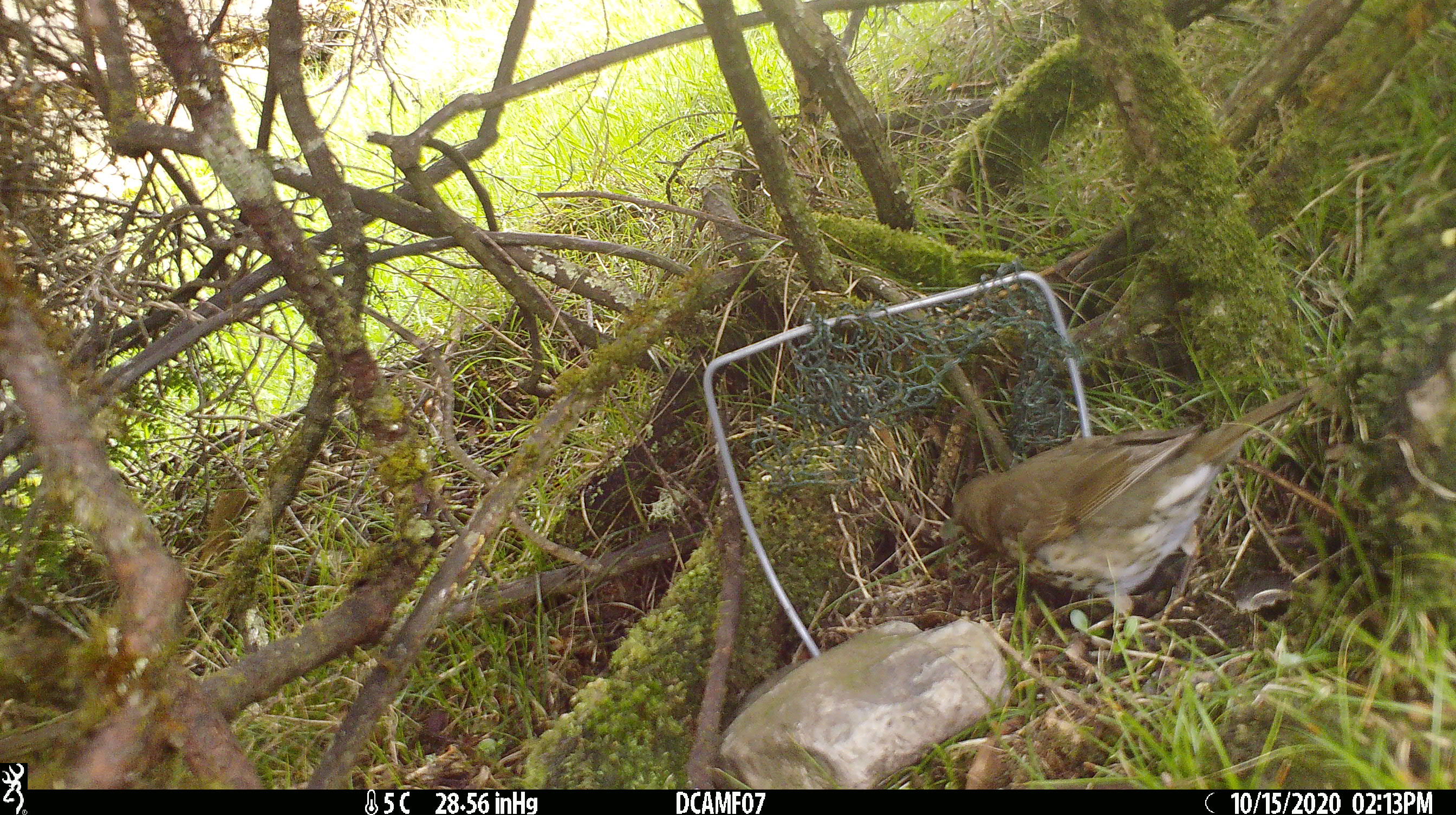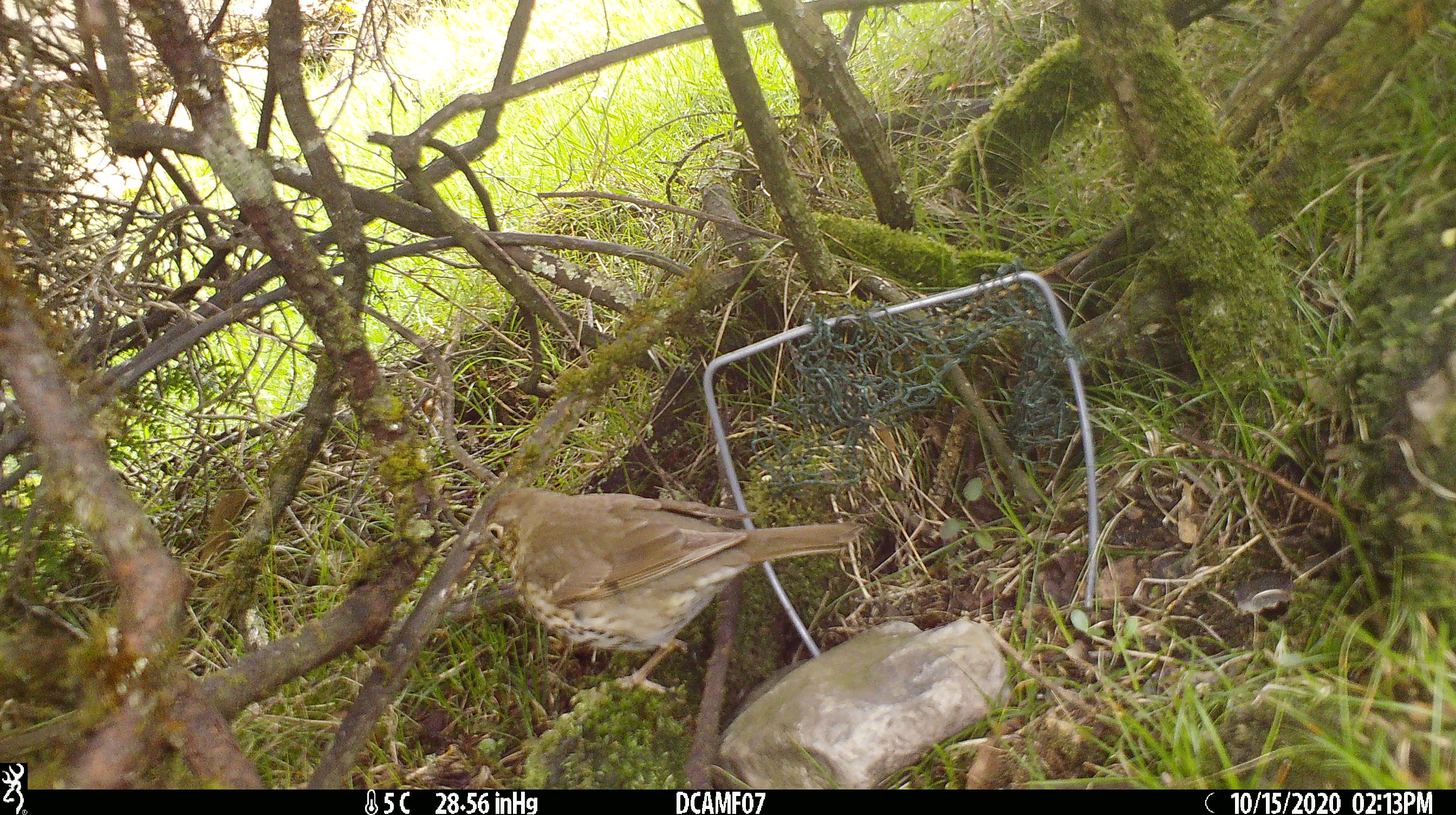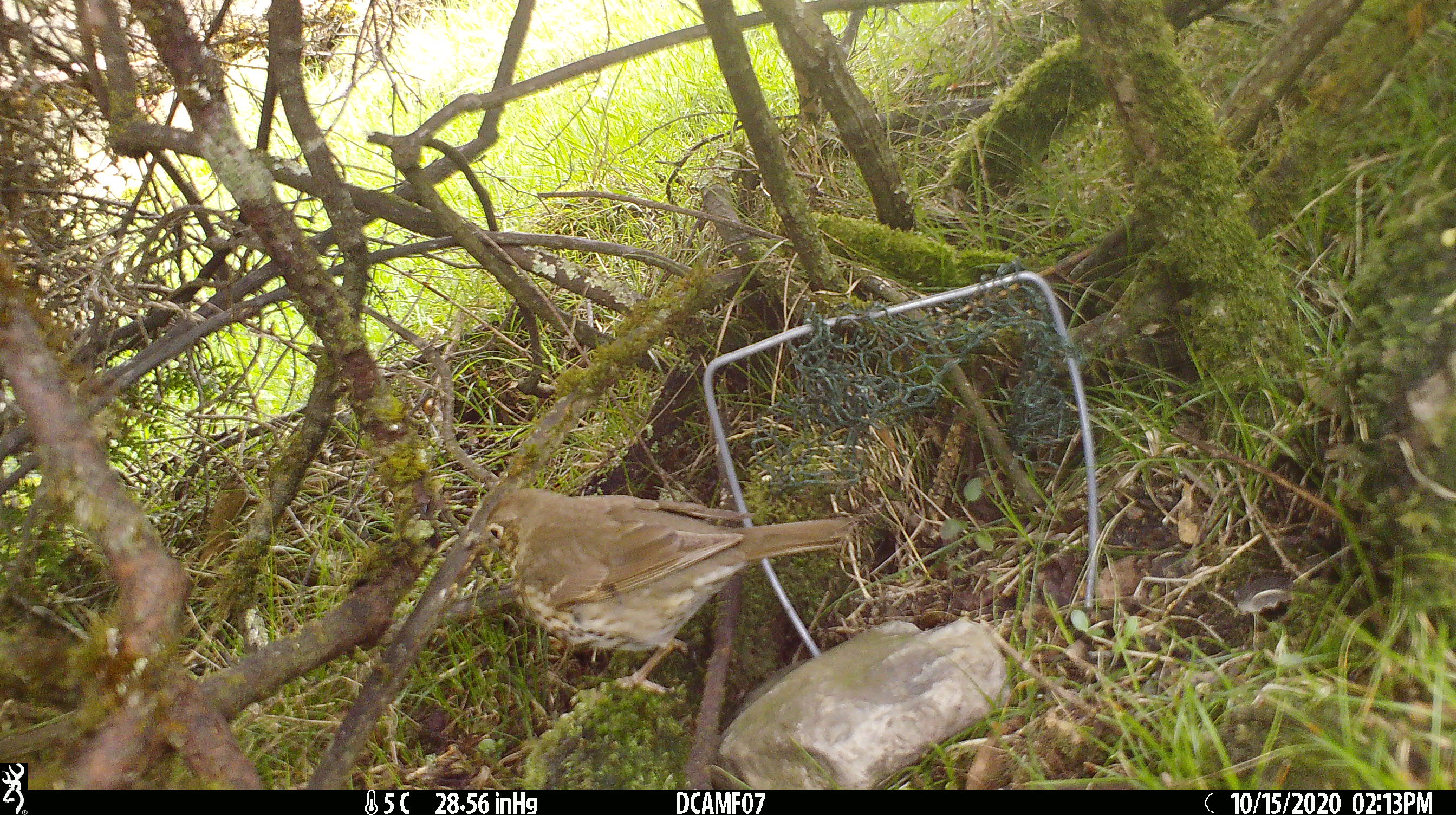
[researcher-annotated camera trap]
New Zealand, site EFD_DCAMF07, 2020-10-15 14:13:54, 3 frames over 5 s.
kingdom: Animalia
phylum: Chordata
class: Aves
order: Passeriformes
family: Turdidae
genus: Turdus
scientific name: Turdus philomelos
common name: song thrush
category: thrush